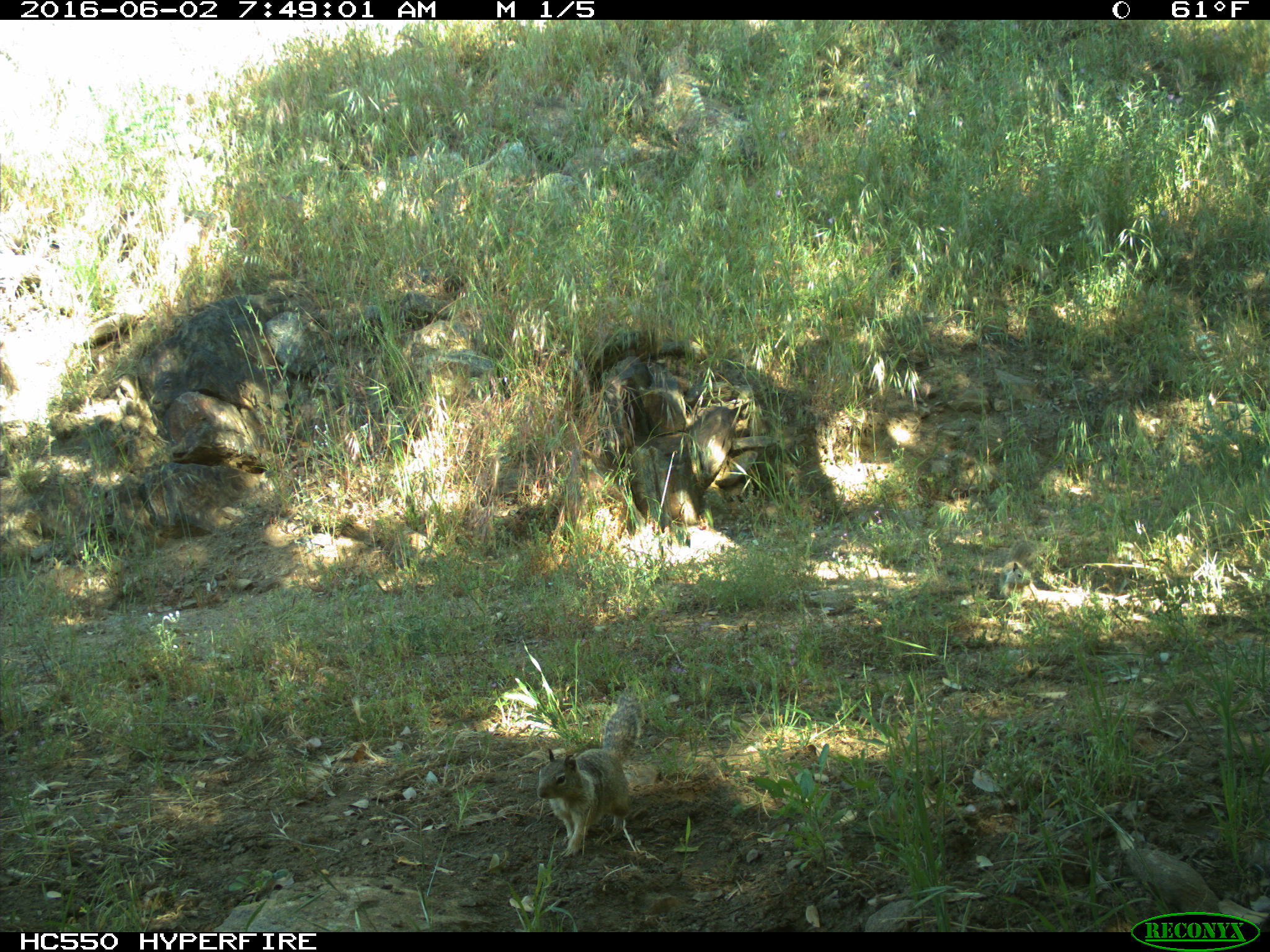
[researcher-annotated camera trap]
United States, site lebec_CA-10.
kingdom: Animalia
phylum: Chordata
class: Mammalia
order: Rodentia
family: Sciuridae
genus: Otospermophilus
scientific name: Otospermophilus beecheyi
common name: california ground squirrel